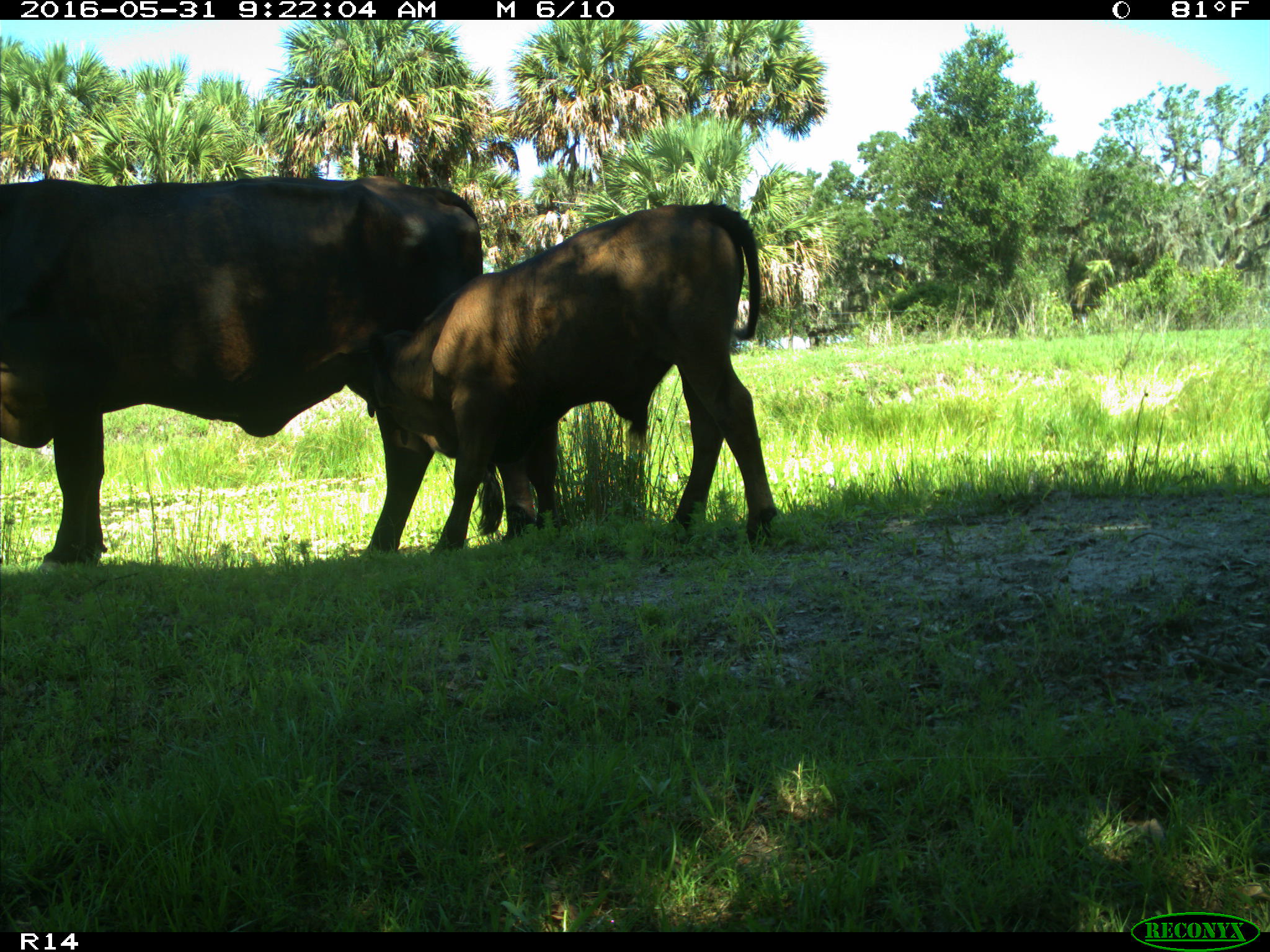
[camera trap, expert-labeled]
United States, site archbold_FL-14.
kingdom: Animalia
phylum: Chordata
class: Mammalia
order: Artiodactyla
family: Bovidae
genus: Bos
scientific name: Bos taurus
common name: domestic cow